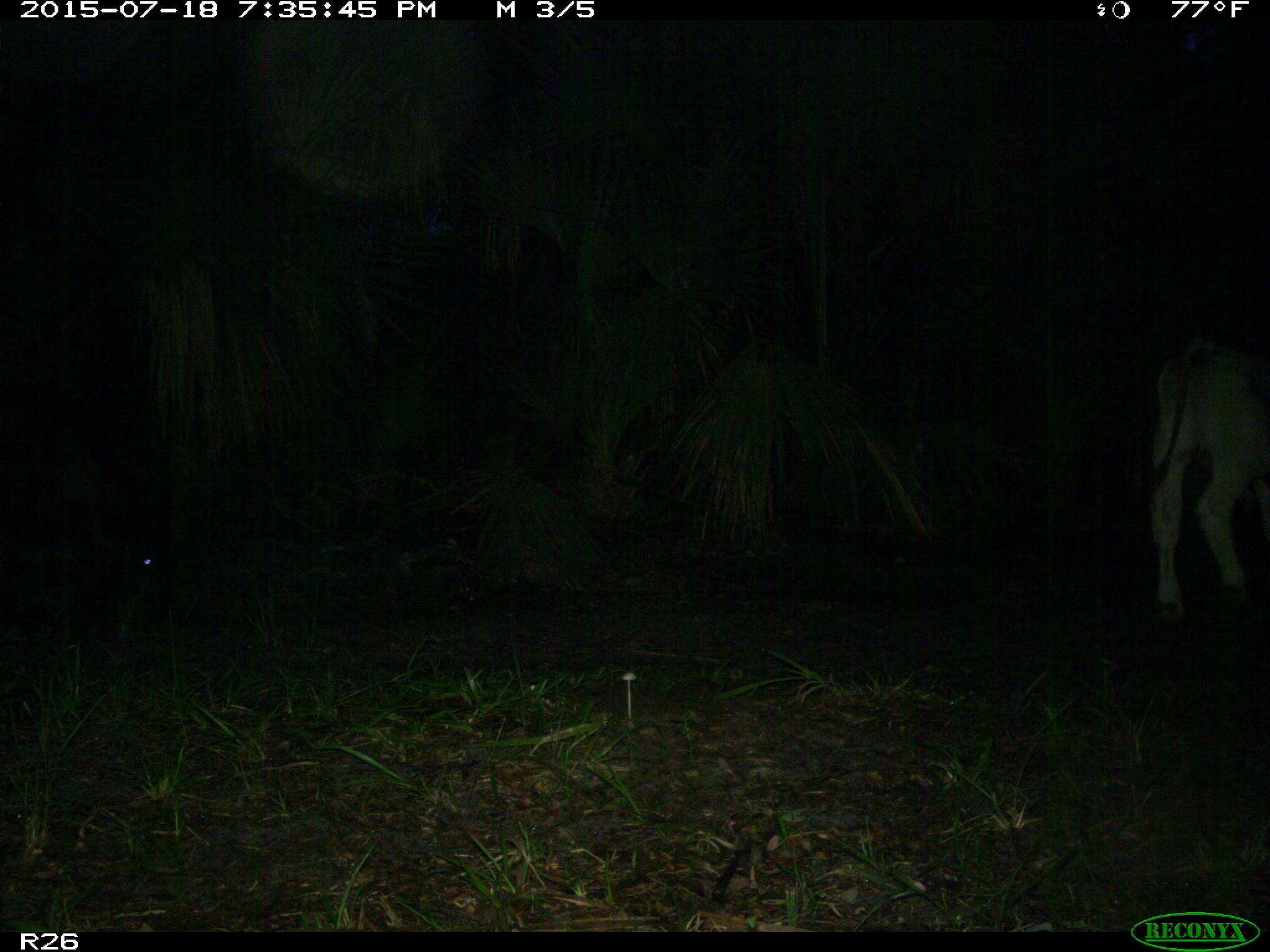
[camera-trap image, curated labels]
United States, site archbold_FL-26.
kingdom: Animalia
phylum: Chordata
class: Mammalia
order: Artiodactyla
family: Bovidae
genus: Bos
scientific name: Bos taurus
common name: domestic cow